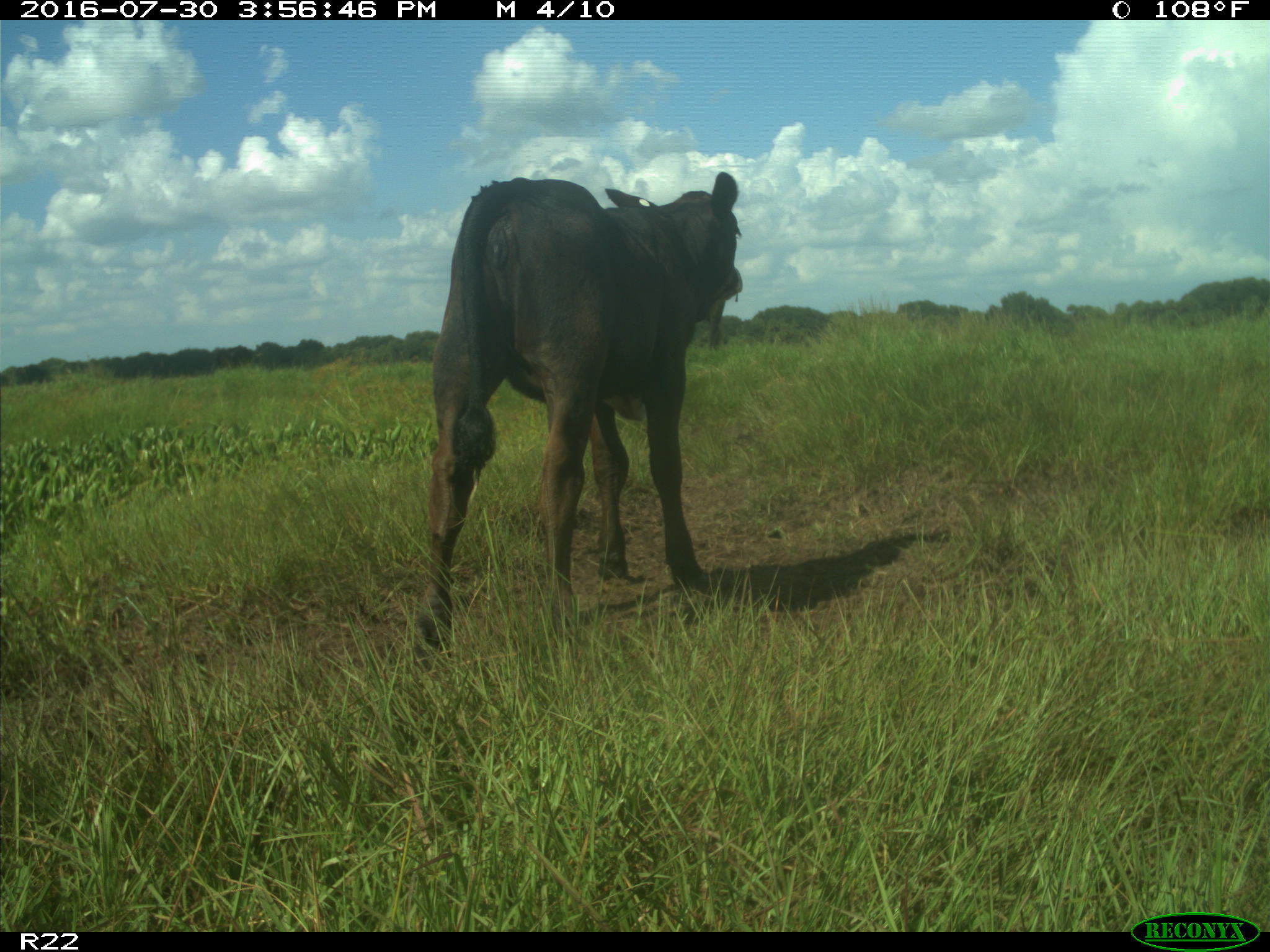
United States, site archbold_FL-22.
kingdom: Animalia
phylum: Chordata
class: Mammalia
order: Artiodactyla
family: Bovidae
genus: Bos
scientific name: Bos taurus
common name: domestic cow